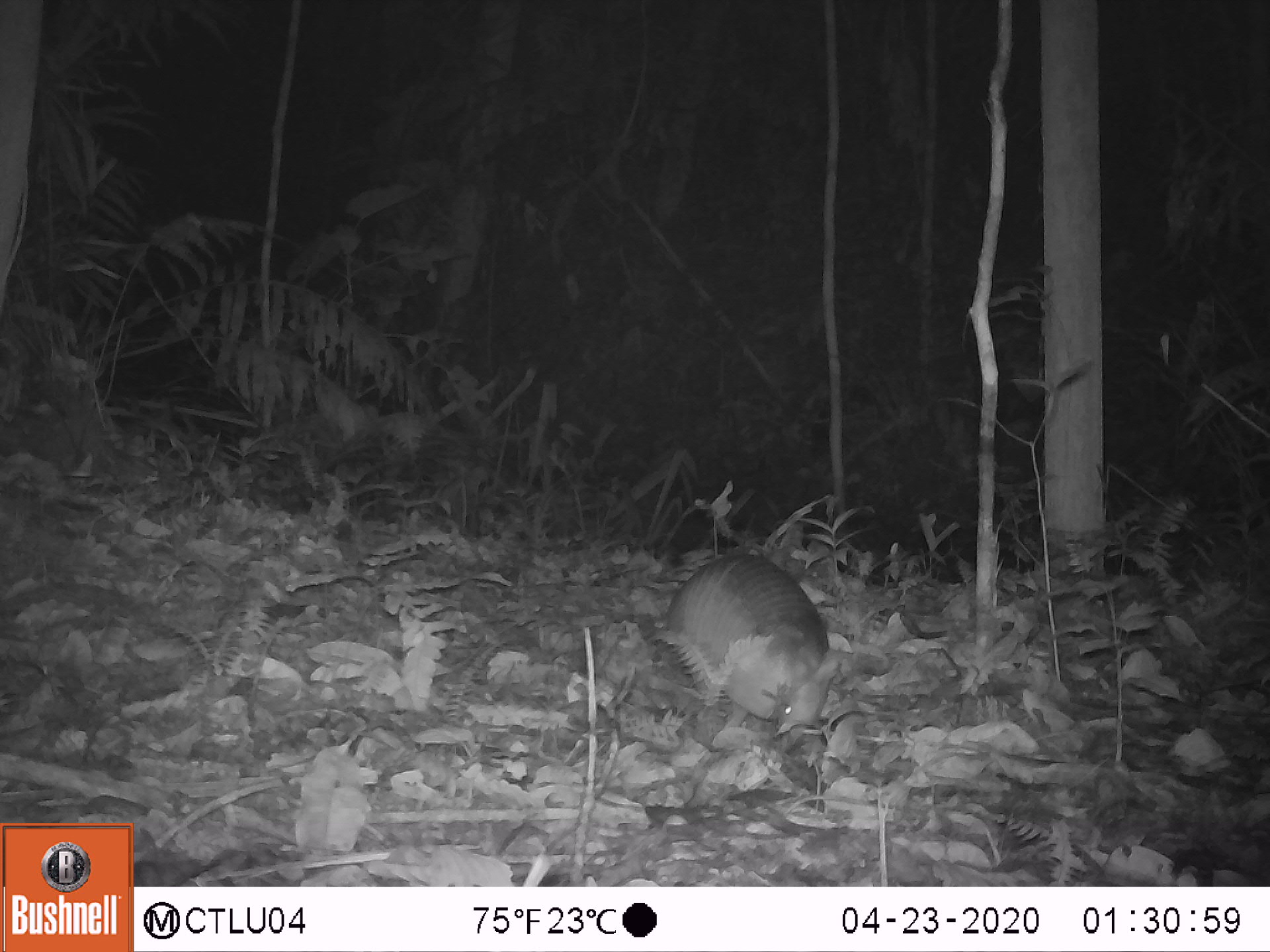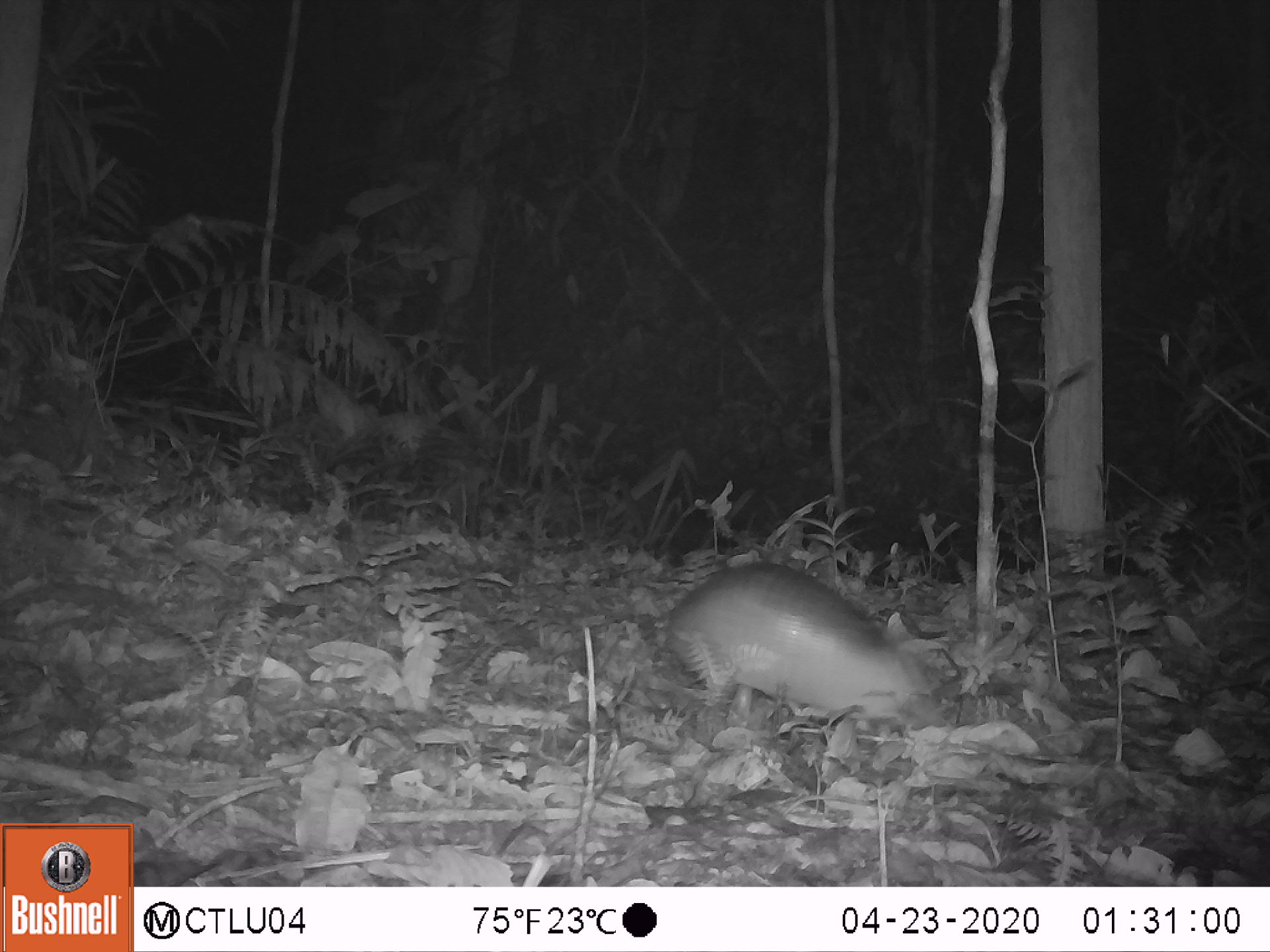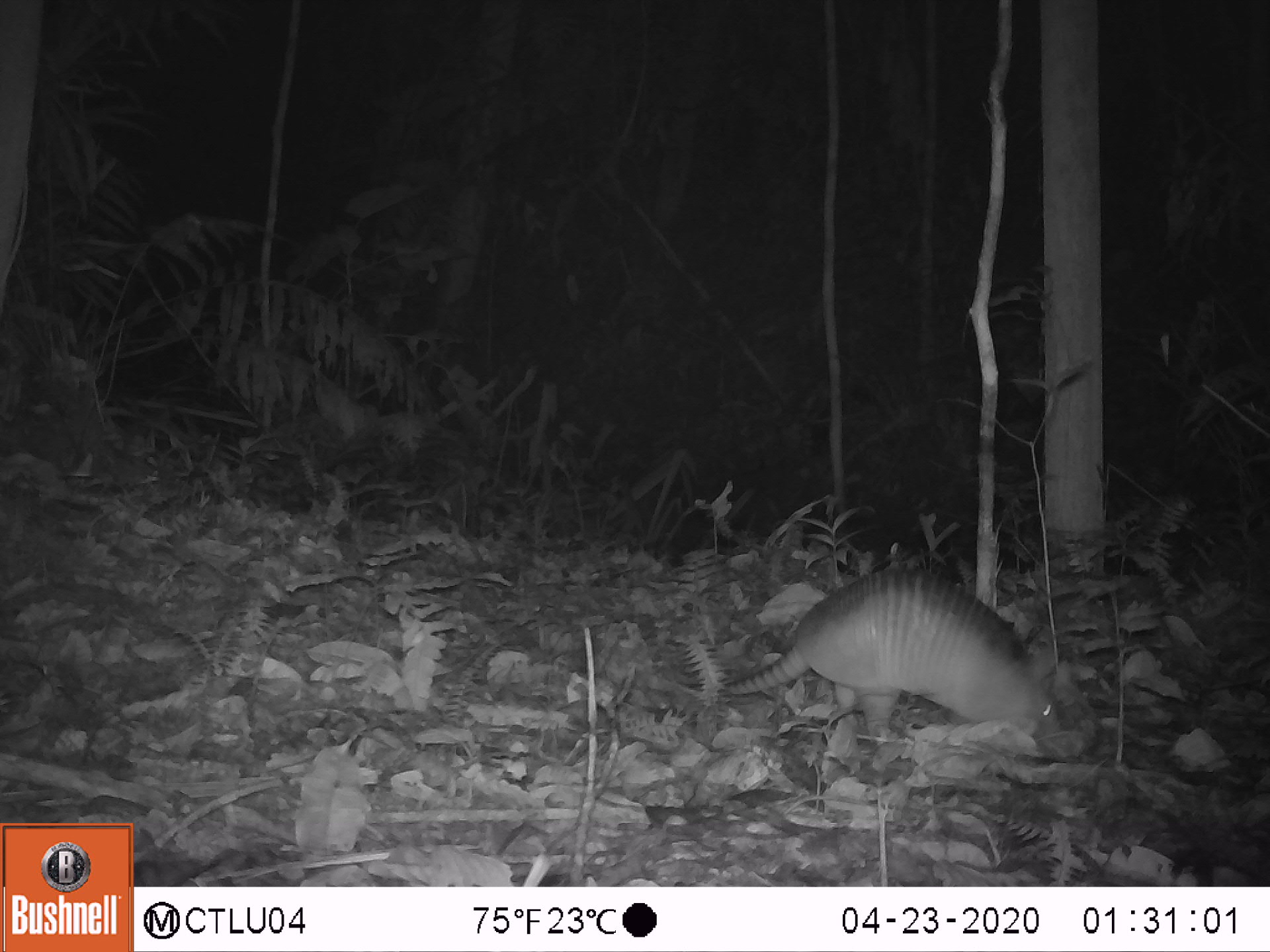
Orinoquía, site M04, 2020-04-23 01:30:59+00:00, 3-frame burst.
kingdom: Animalia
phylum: Chordata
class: Mammalia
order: Cingulata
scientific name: Cingulata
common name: armadillo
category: unknown armadillo